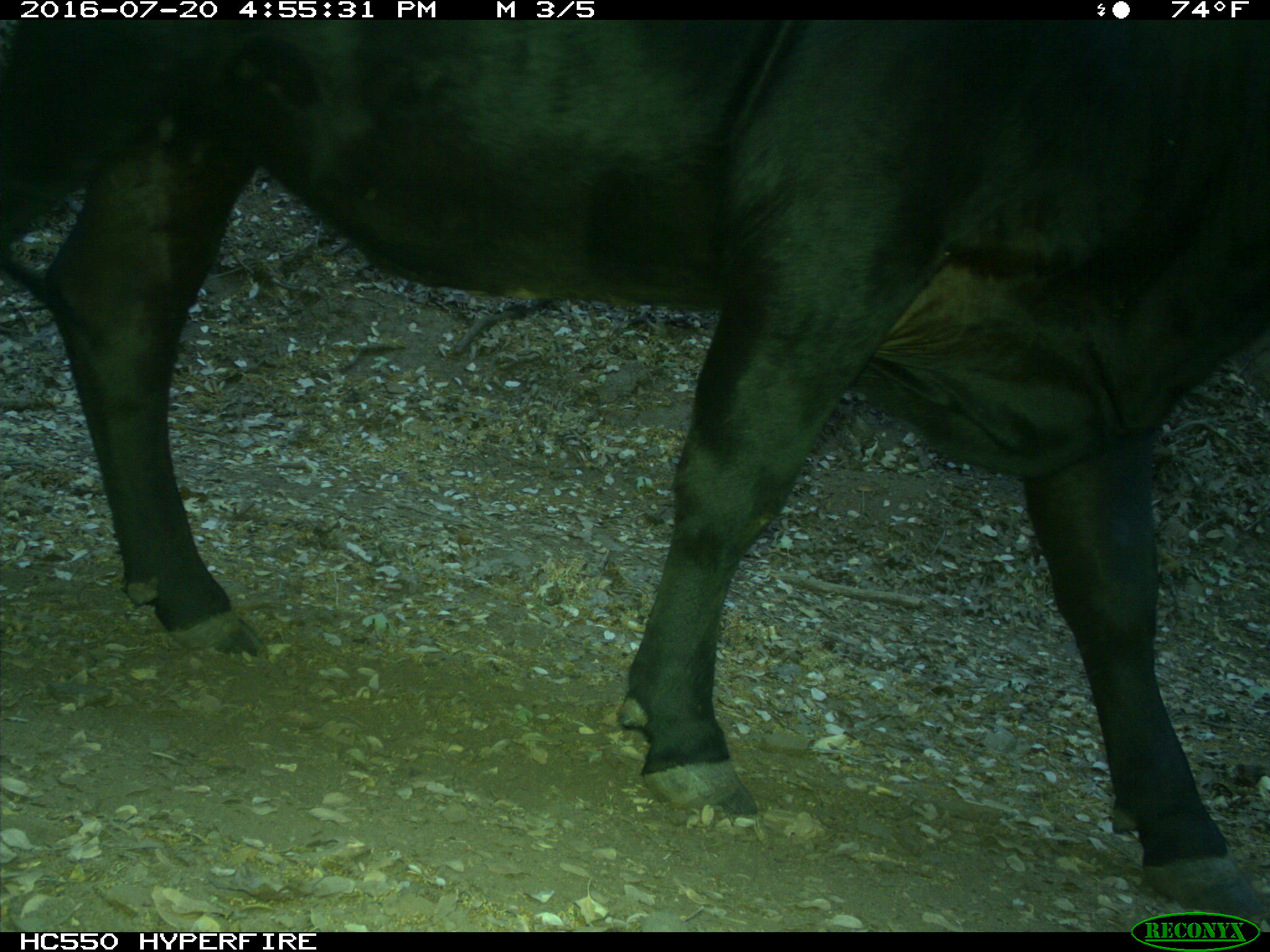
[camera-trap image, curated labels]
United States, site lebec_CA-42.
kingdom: Animalia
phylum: Chordata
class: Mammalia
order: Artiodactyla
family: Bovidae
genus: Bos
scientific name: Bos taurus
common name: domestic cow